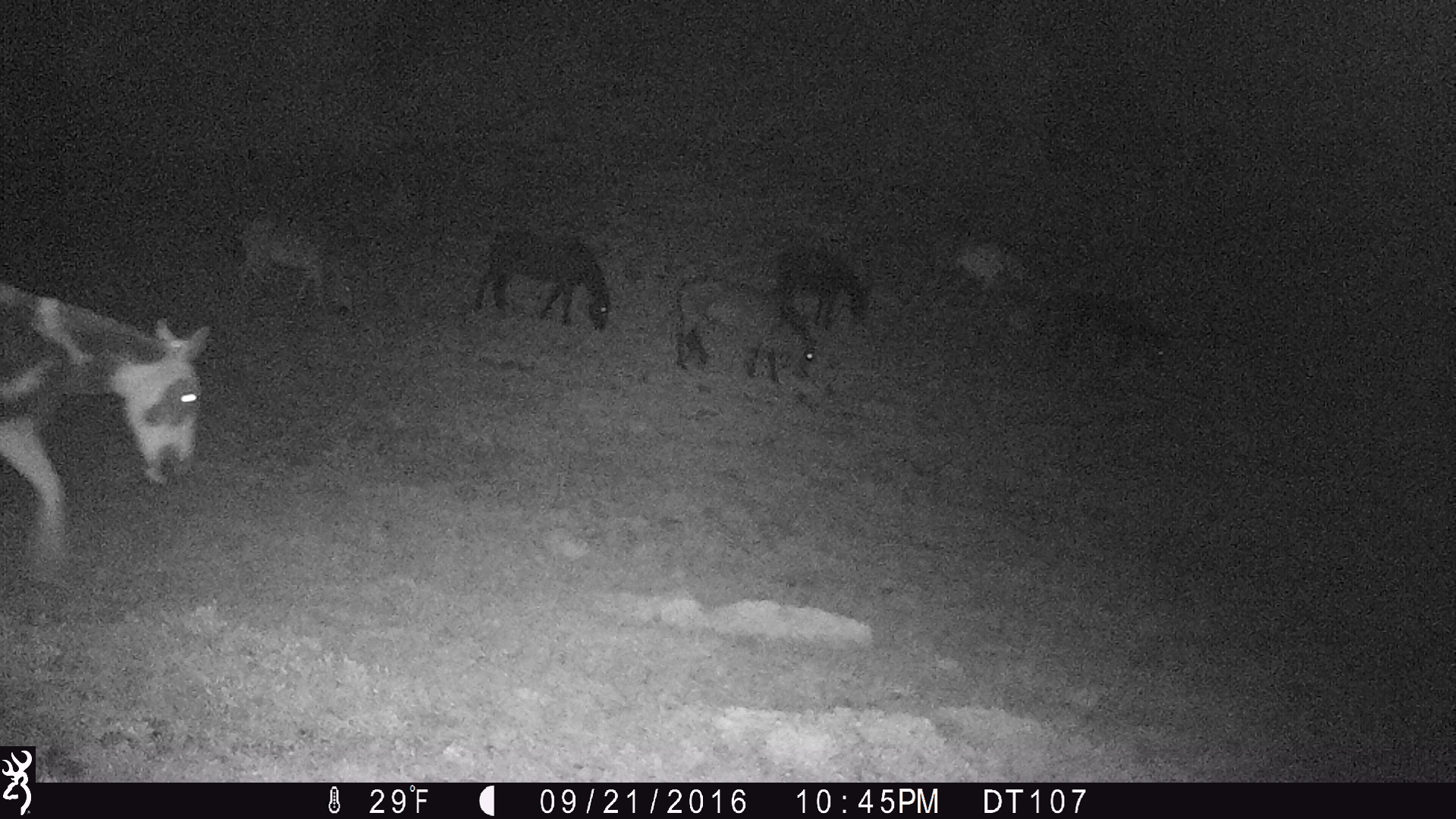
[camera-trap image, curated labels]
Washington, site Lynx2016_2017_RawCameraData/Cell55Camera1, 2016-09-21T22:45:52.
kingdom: Animalia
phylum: Chordata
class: Mammalia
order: Perissodactyla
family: Equidae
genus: Equus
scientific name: Equus caballus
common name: domestic horse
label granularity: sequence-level